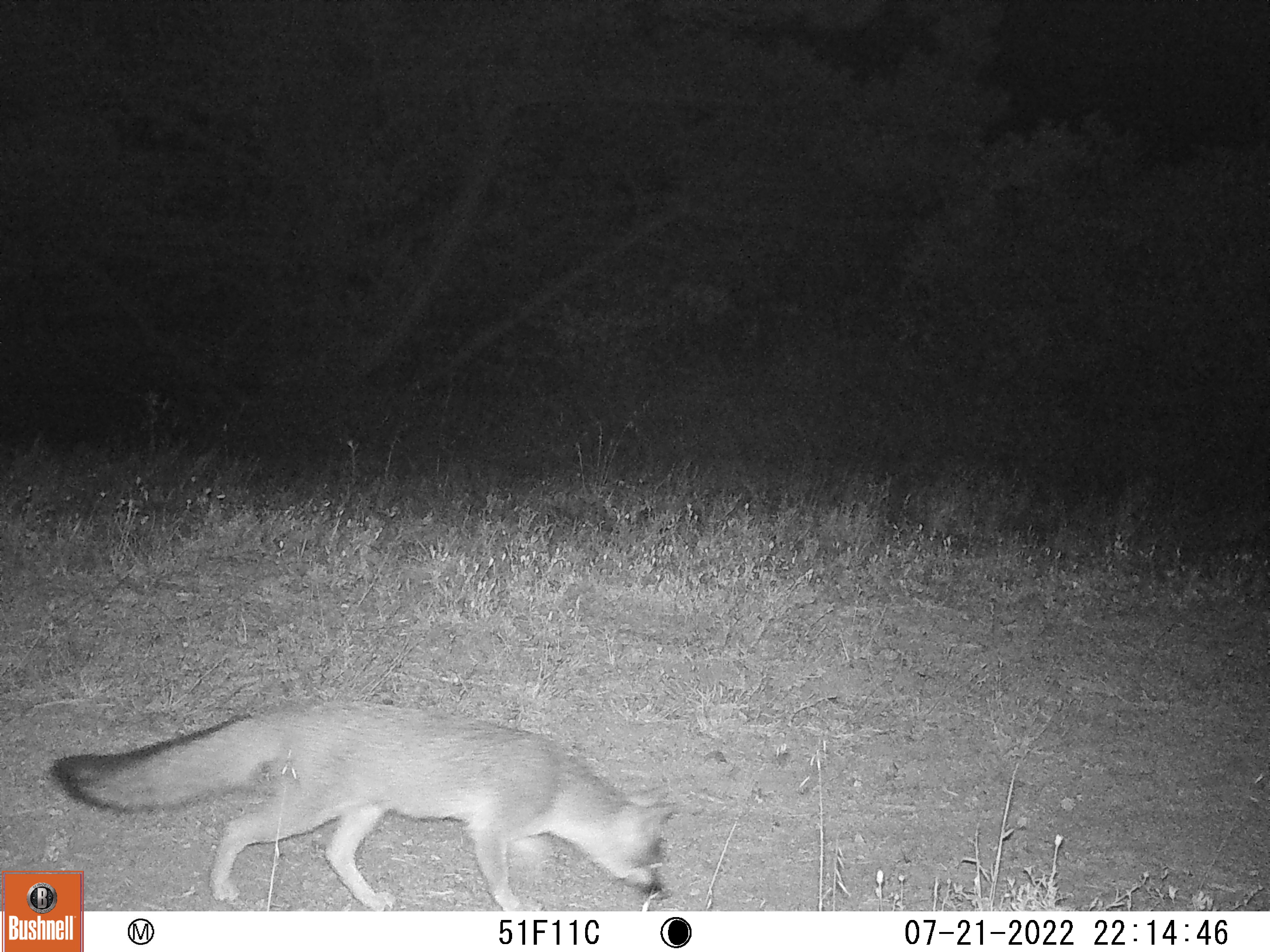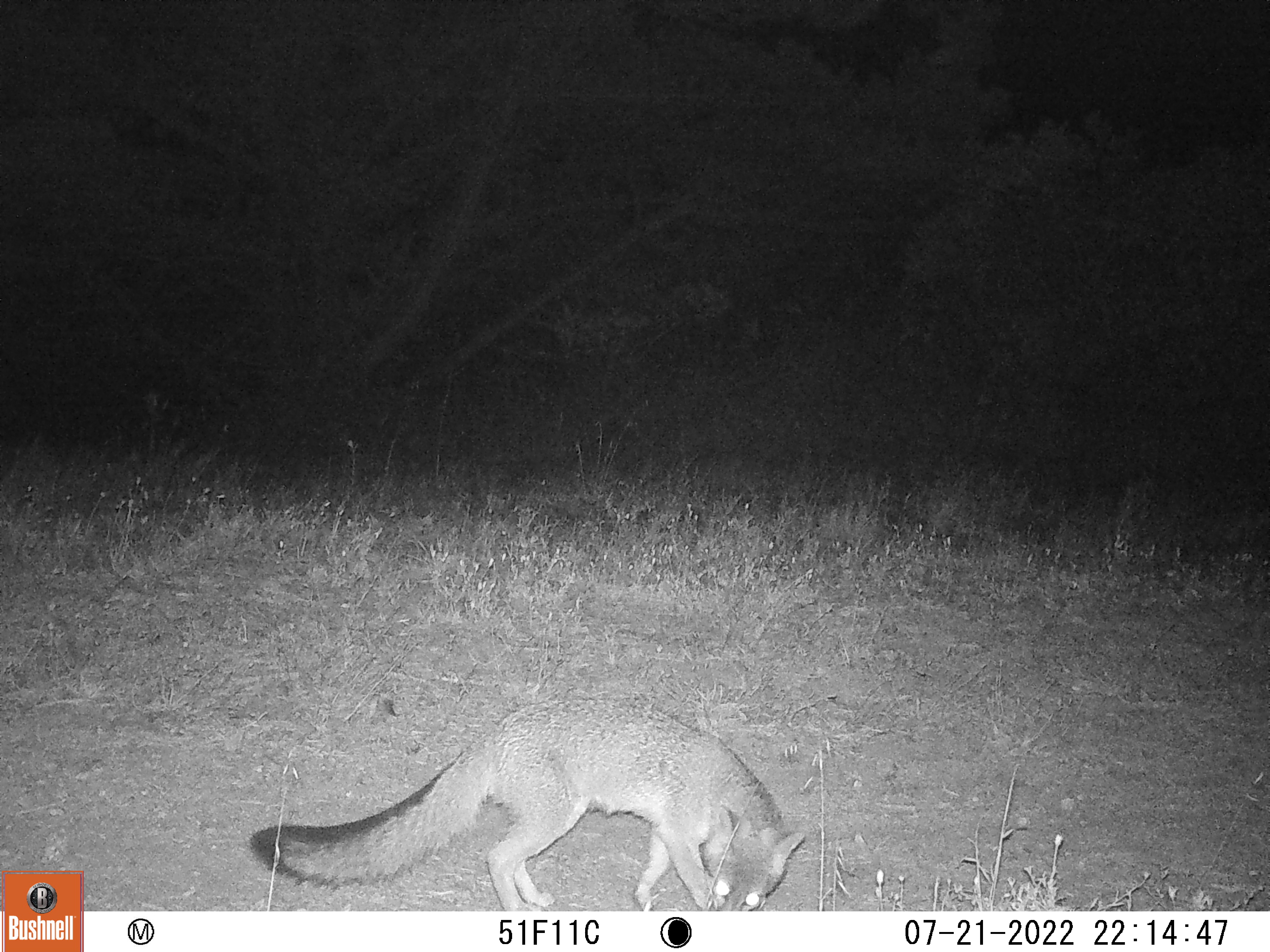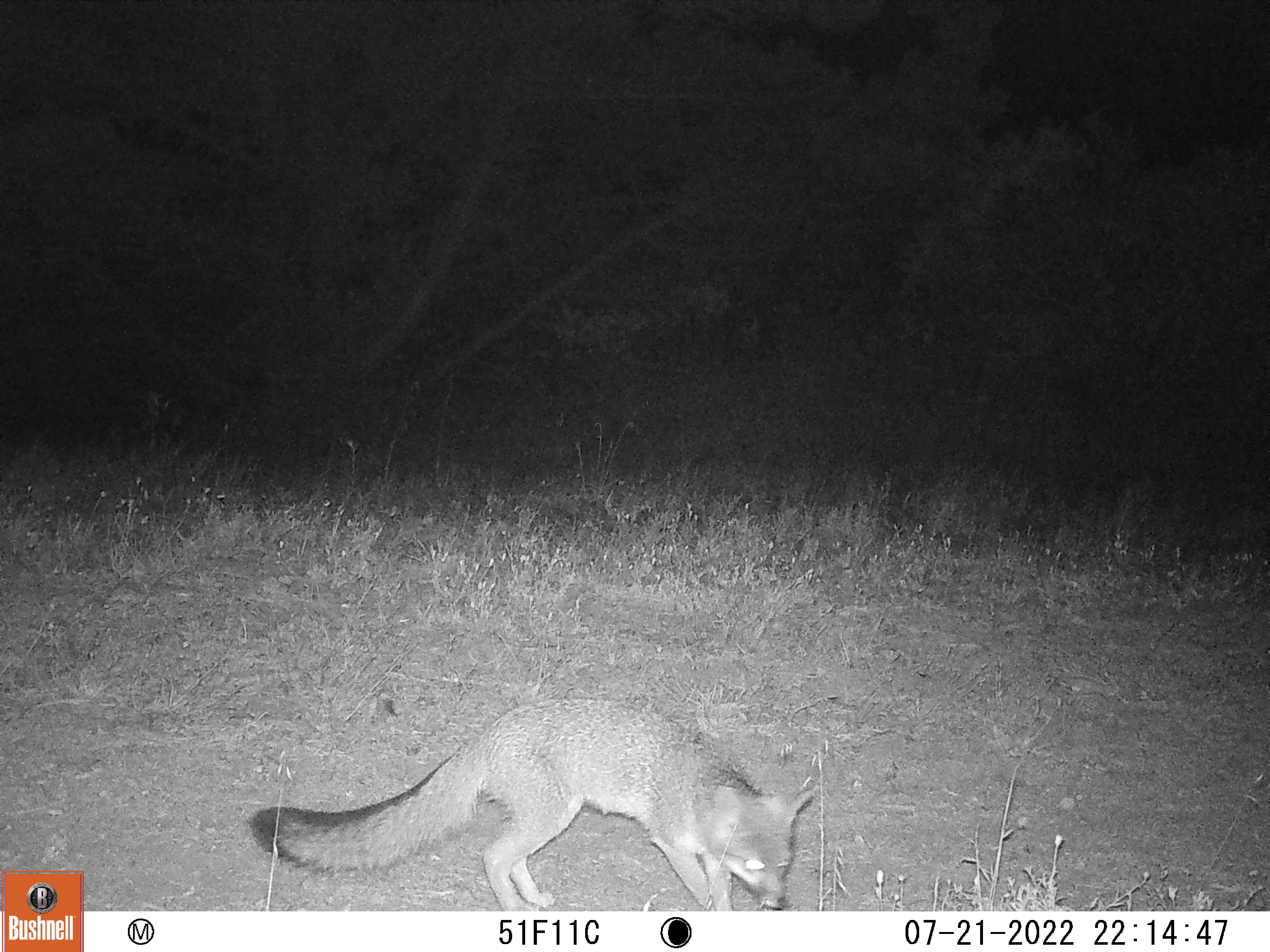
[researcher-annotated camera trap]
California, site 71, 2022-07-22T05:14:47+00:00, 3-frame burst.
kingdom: Animalia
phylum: Chordata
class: Mammalia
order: Carnivora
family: Canidae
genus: Urocyon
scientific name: Urocyon cinereoargenteus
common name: gray fox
Gray fox (Urocyon cinereoargenteus).